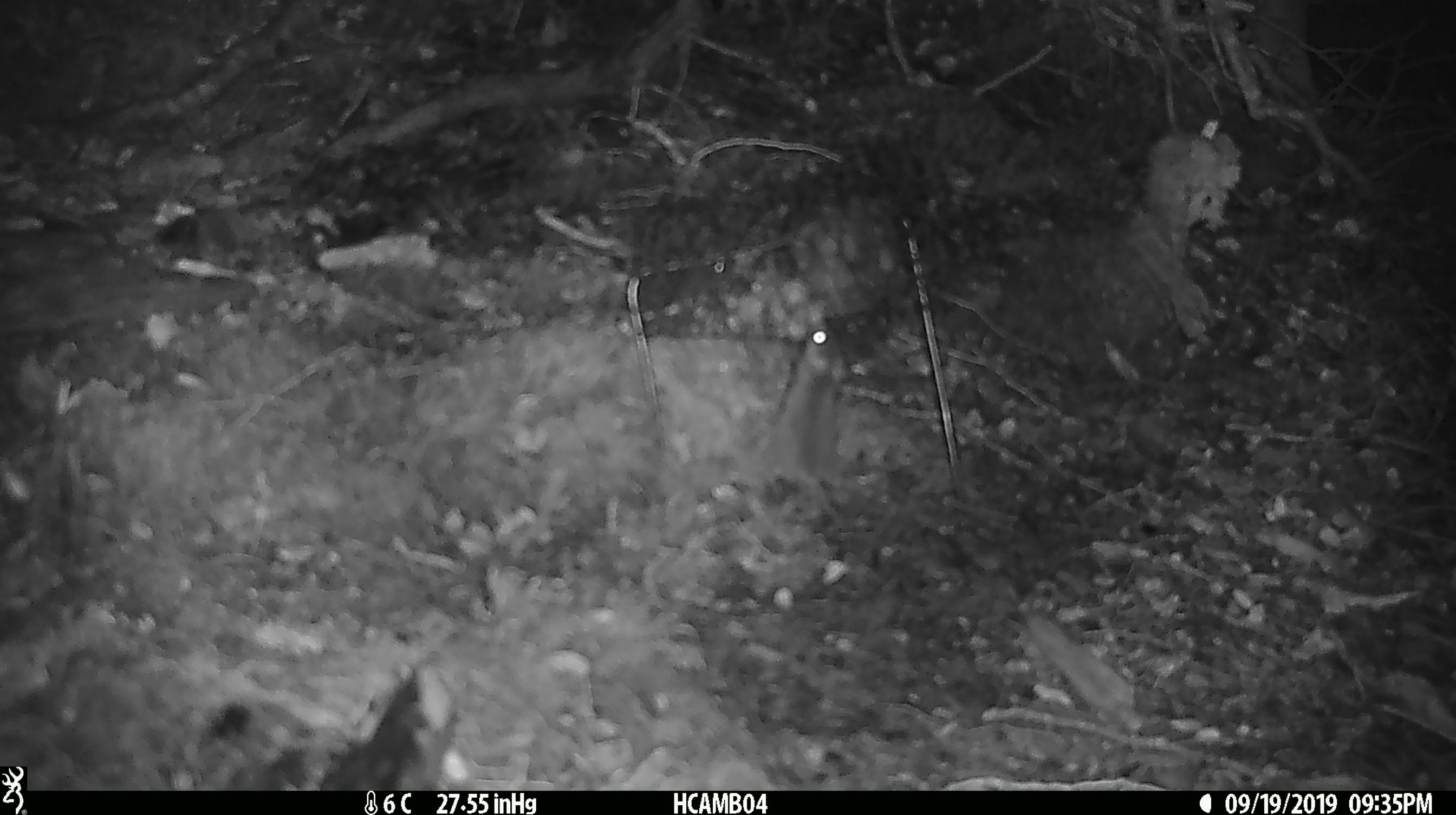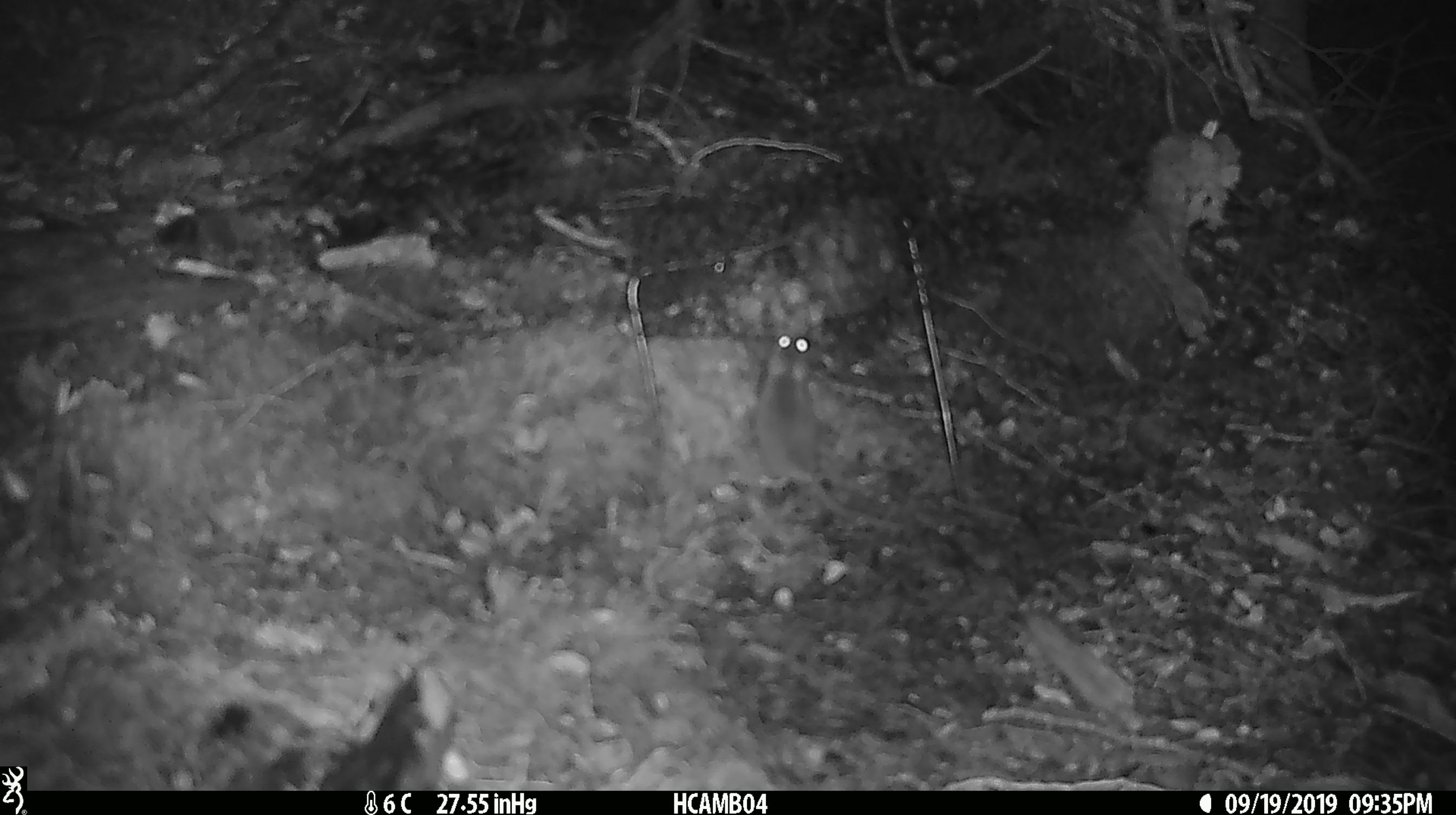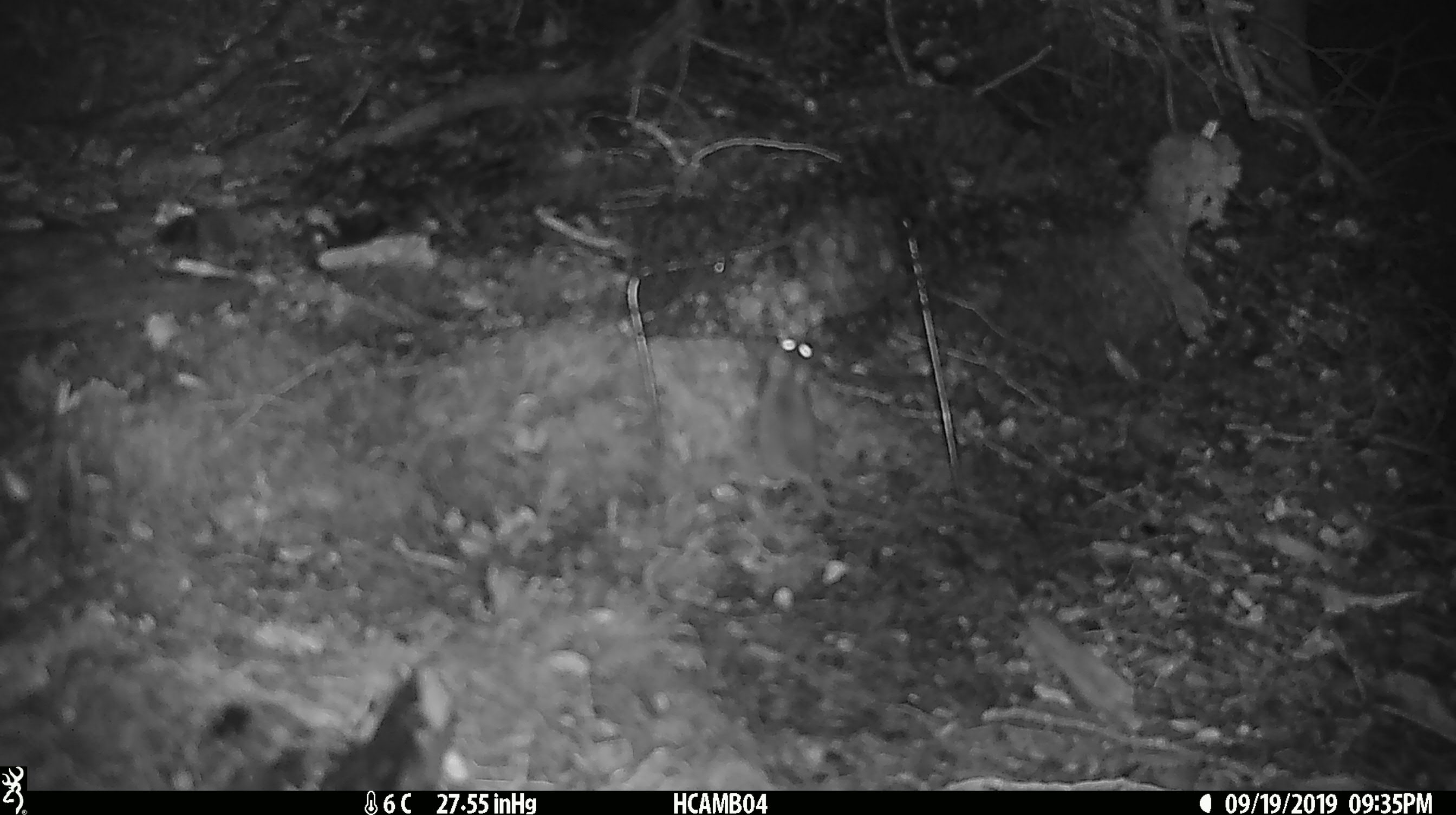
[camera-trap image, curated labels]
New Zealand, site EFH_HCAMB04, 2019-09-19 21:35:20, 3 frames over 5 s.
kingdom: Animalia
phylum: Chordata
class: Mammalia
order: Rodentia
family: Muridae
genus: Mus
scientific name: Mus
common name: mouse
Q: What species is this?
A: Mouse (Mus).